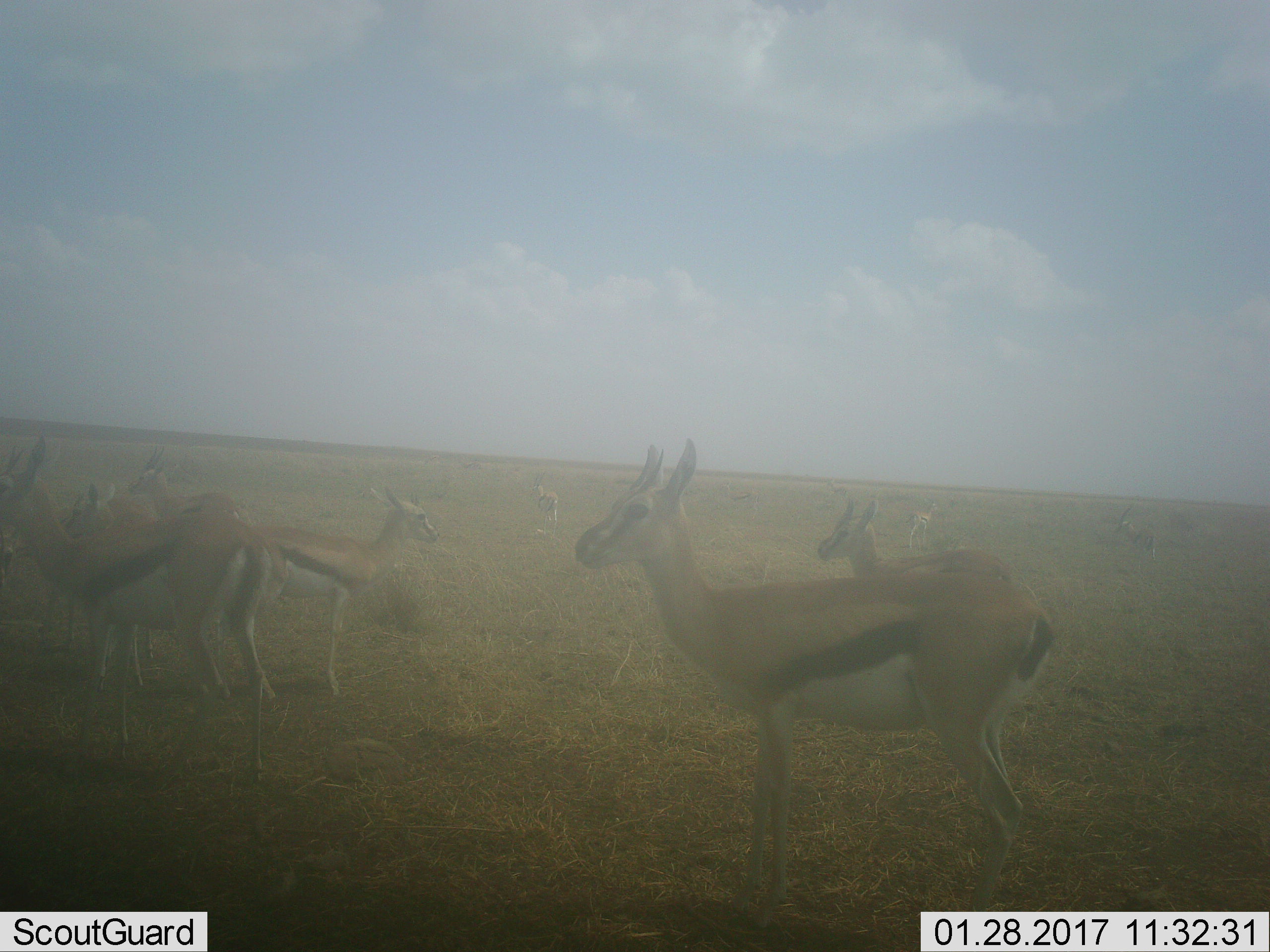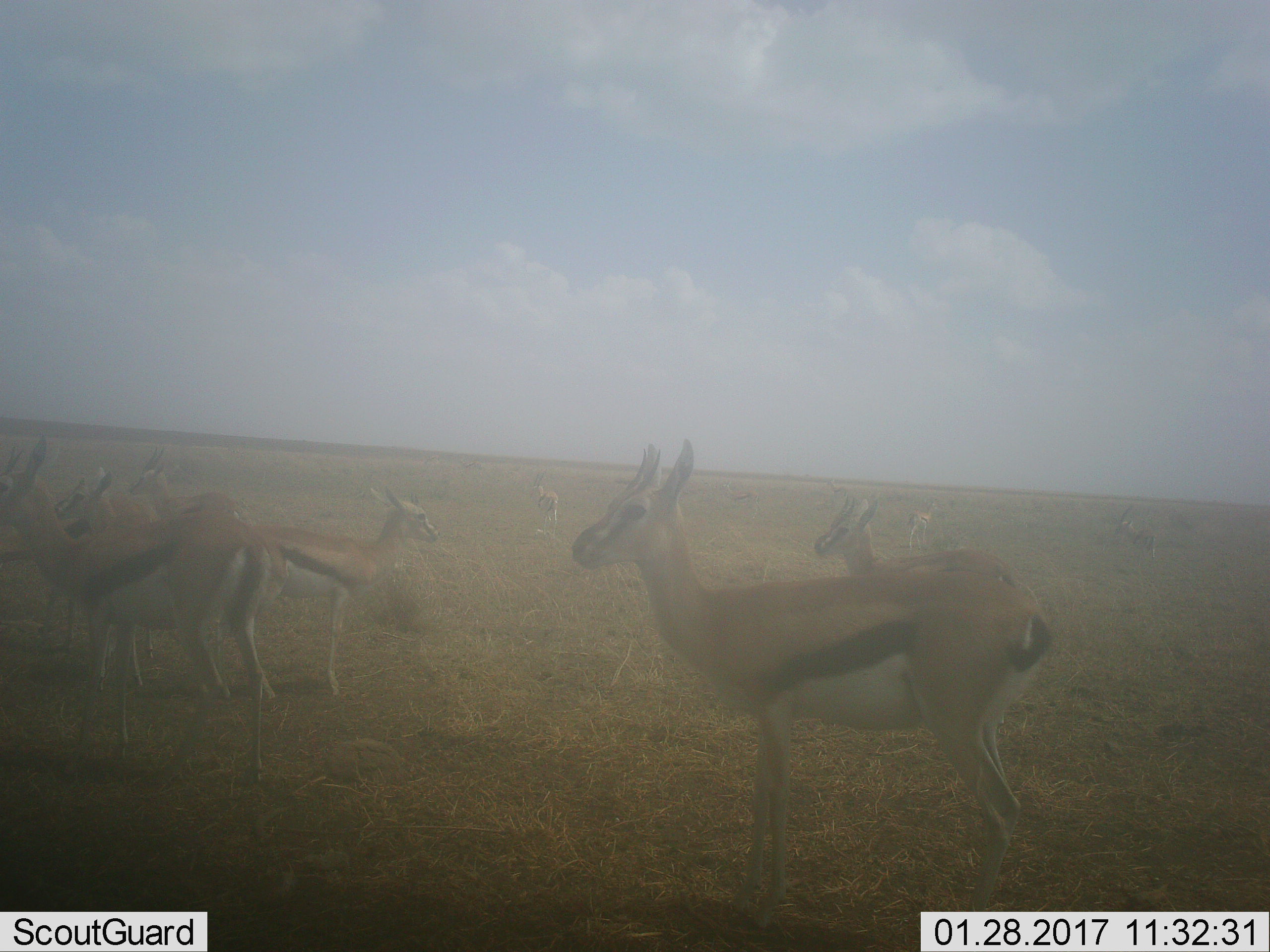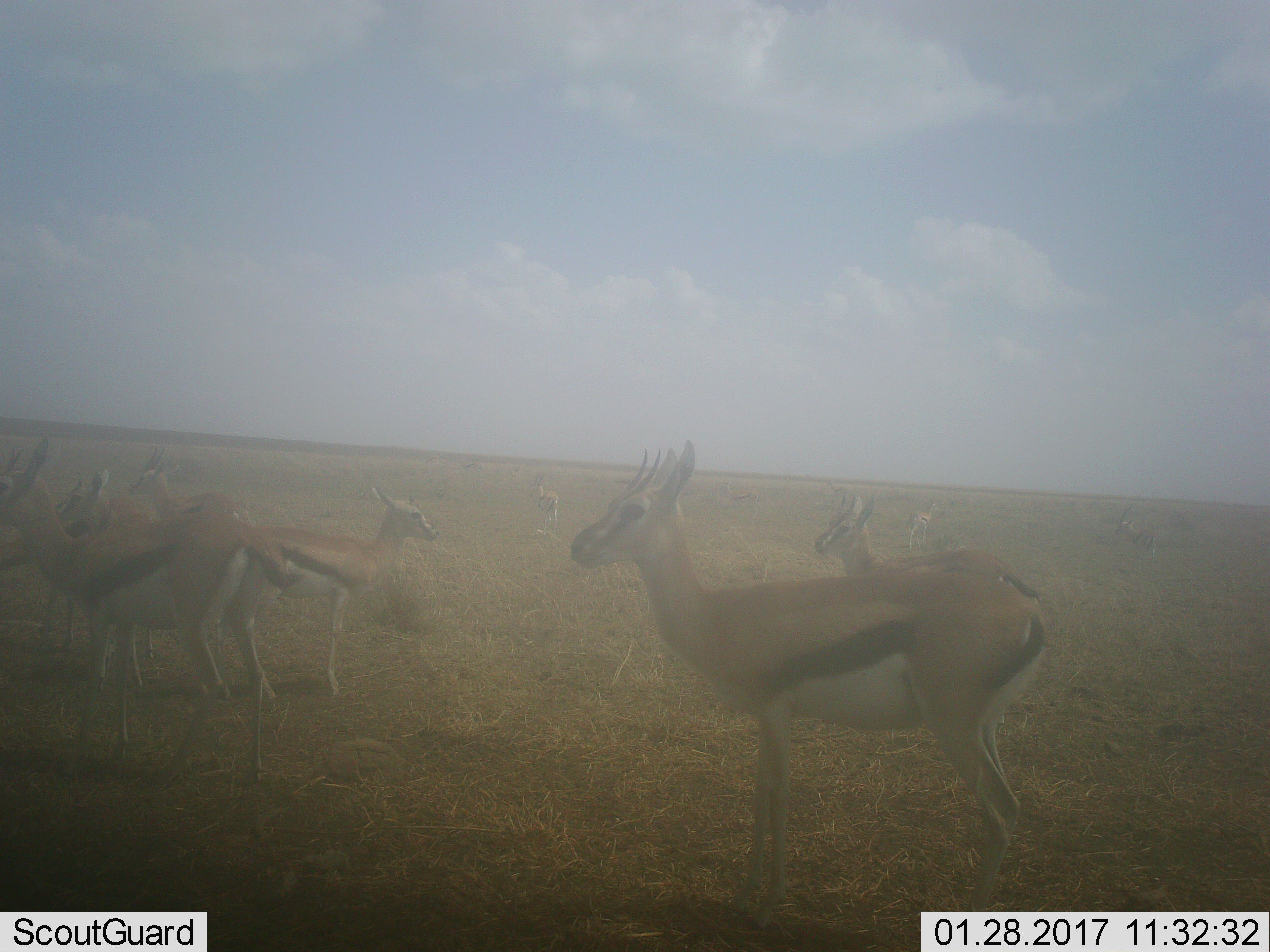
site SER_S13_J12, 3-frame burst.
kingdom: Animalia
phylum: Chordata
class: Mammalia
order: Artiodactyla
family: Bovidae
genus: Eudorcas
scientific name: Eudorcas thomsonii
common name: thomson's gazelle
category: gazellethomsons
Gazellethomsons (thomson's gazelle) (Eudorcas thomsonii), count 9. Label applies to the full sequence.